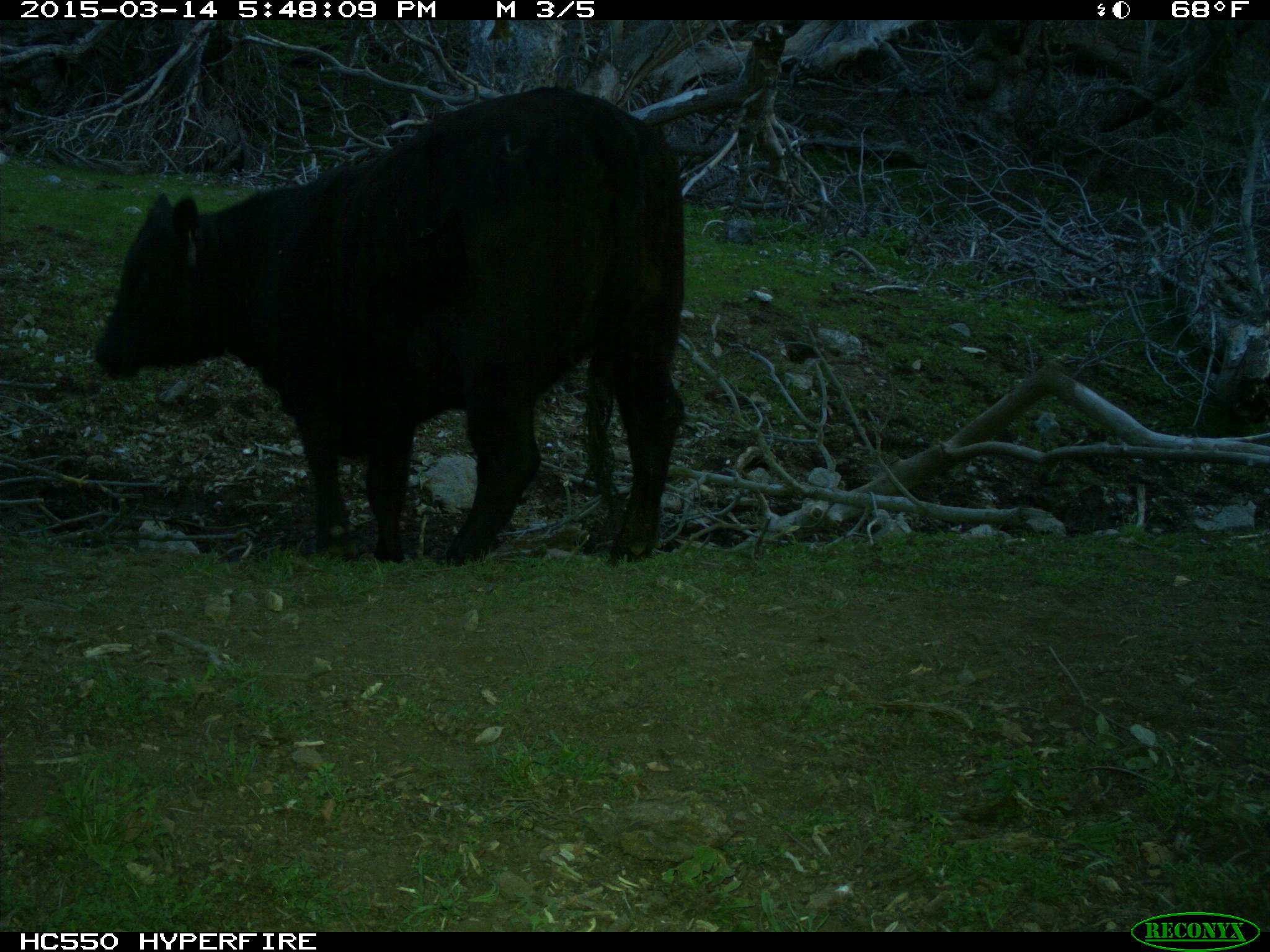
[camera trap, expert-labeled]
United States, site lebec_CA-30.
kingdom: Animalia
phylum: Chordata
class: Mammalia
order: Artiodactyla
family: Bovidae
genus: Bos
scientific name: Bos taurus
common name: domestic cow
Bos taurus (domestic cow).